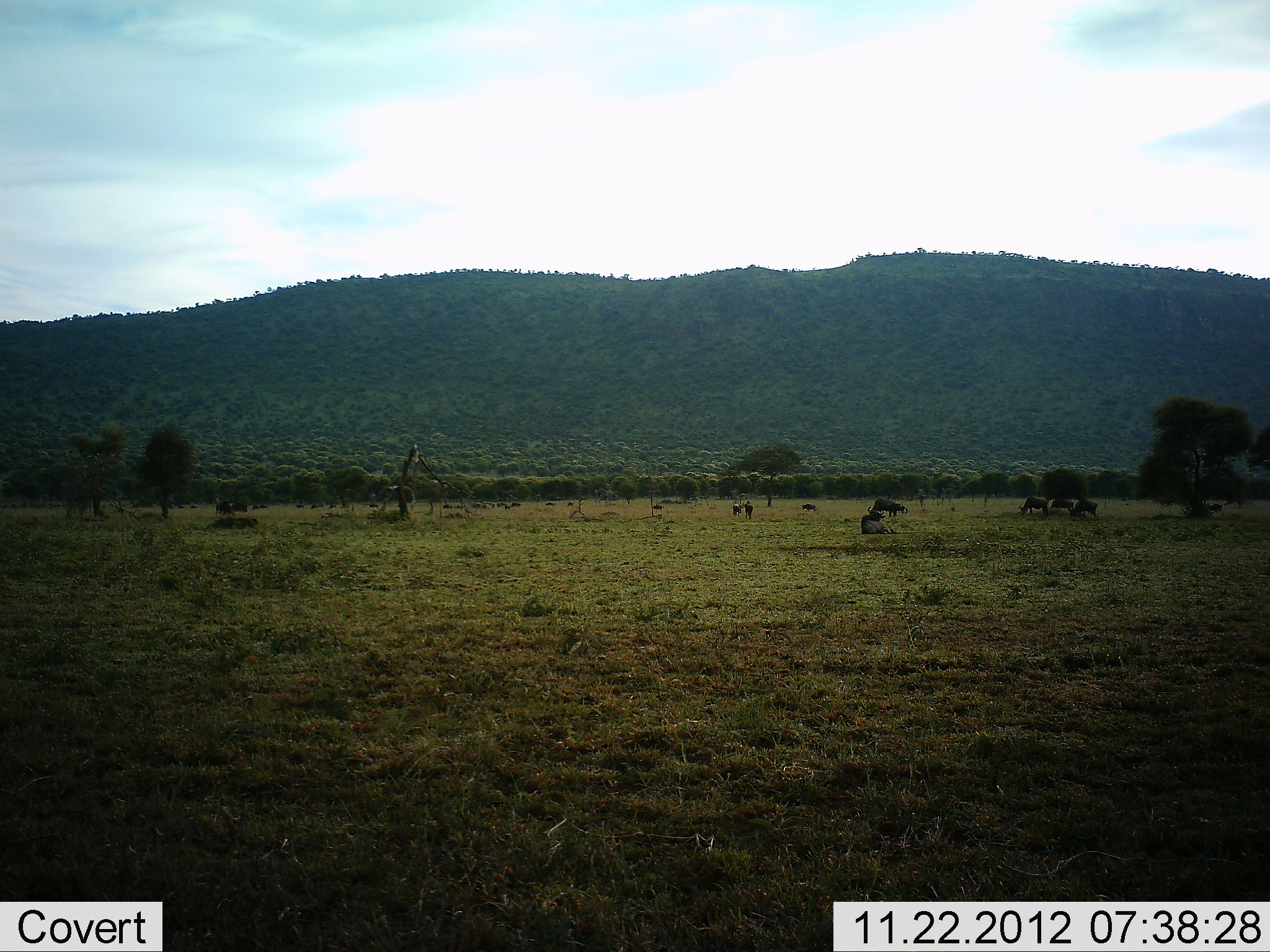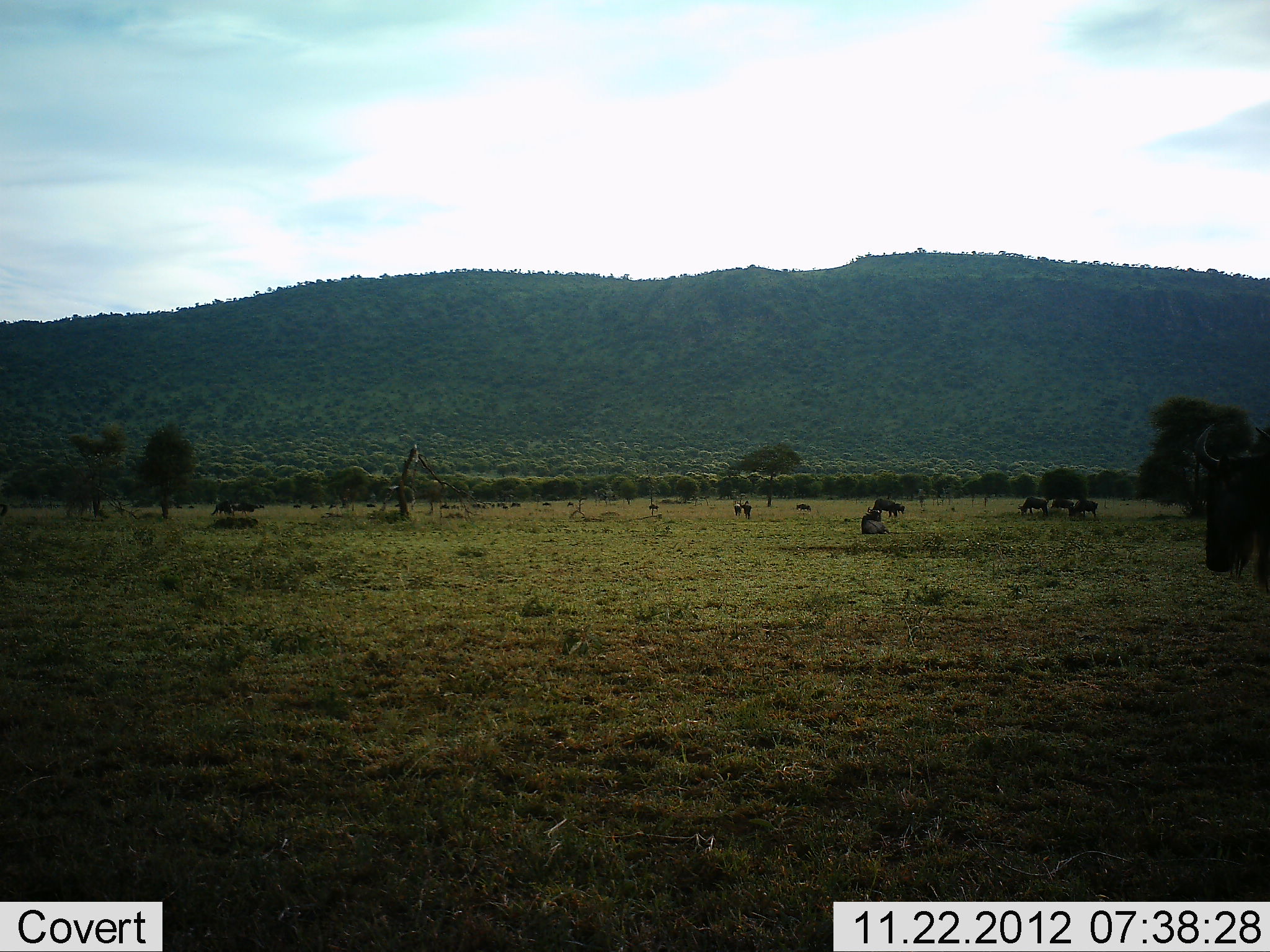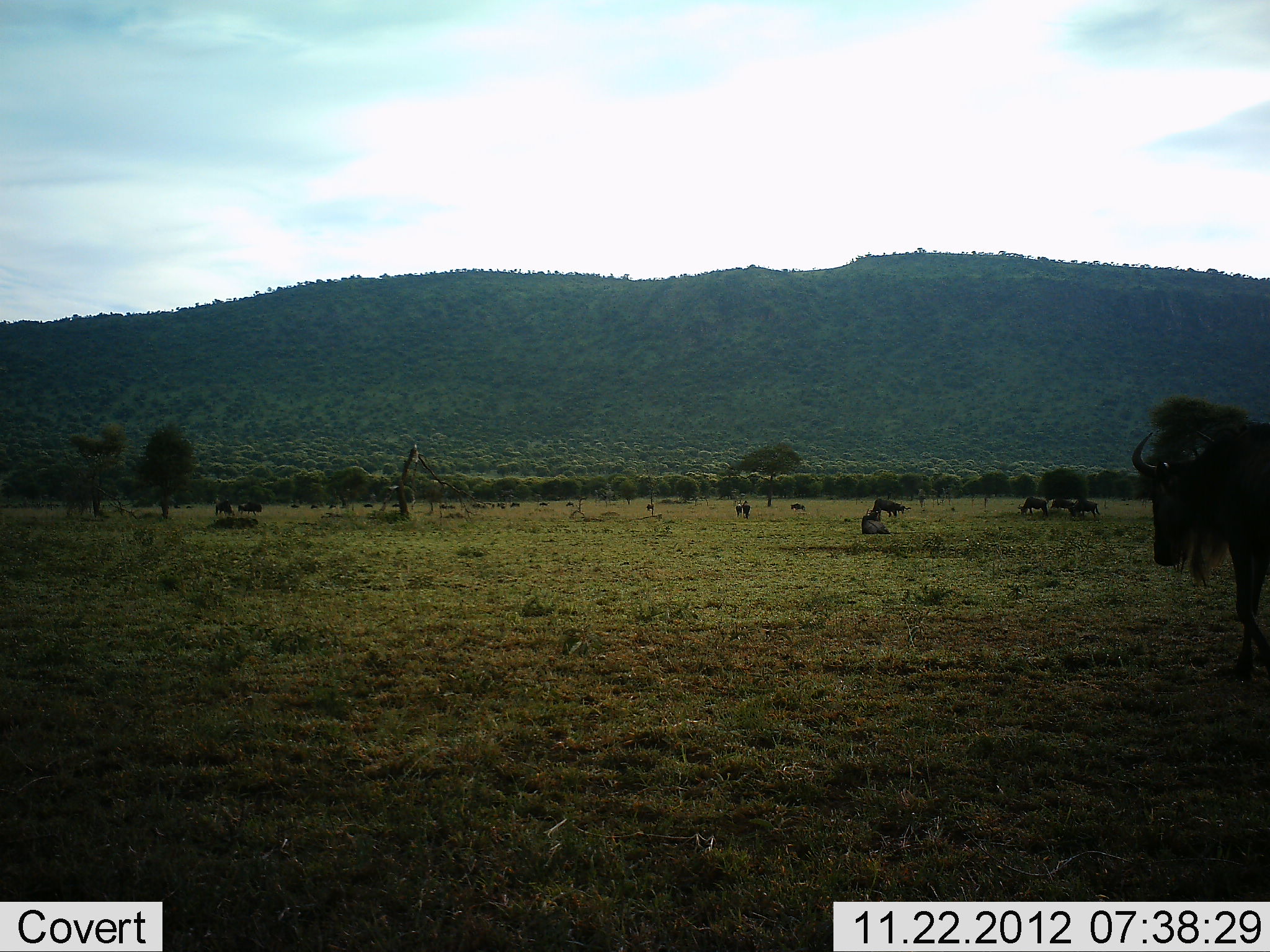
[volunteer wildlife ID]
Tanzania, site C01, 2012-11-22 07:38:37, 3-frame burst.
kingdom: Animalia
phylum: Chordata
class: Mammalia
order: Artiodactyla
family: Bovidae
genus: Connochaetes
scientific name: Connochaetes taurinus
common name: blue wildebeest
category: wildebeest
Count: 11-50.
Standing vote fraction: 50%.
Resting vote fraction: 50%.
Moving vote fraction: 80%.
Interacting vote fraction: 7%.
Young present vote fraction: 0%.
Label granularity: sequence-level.